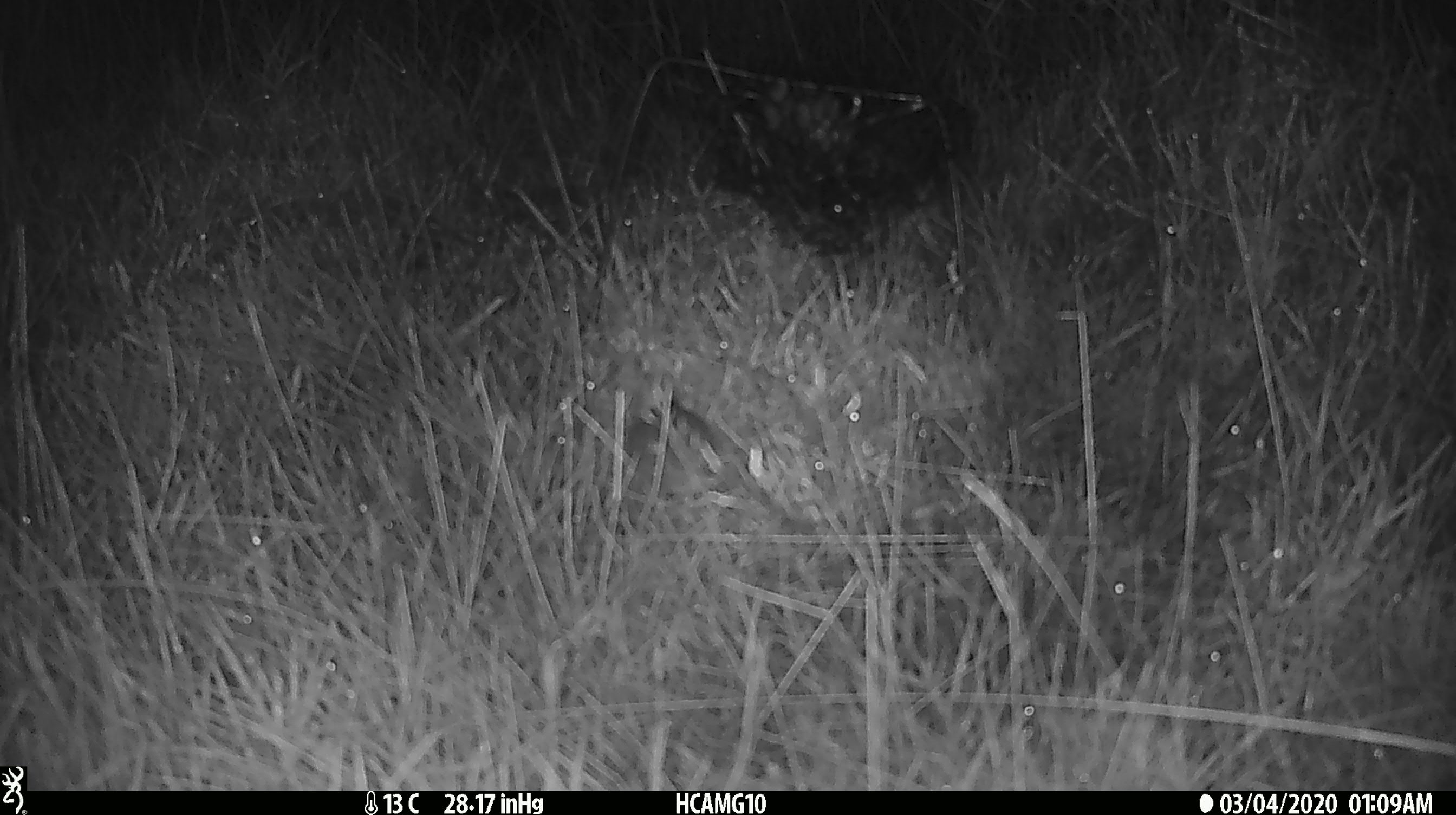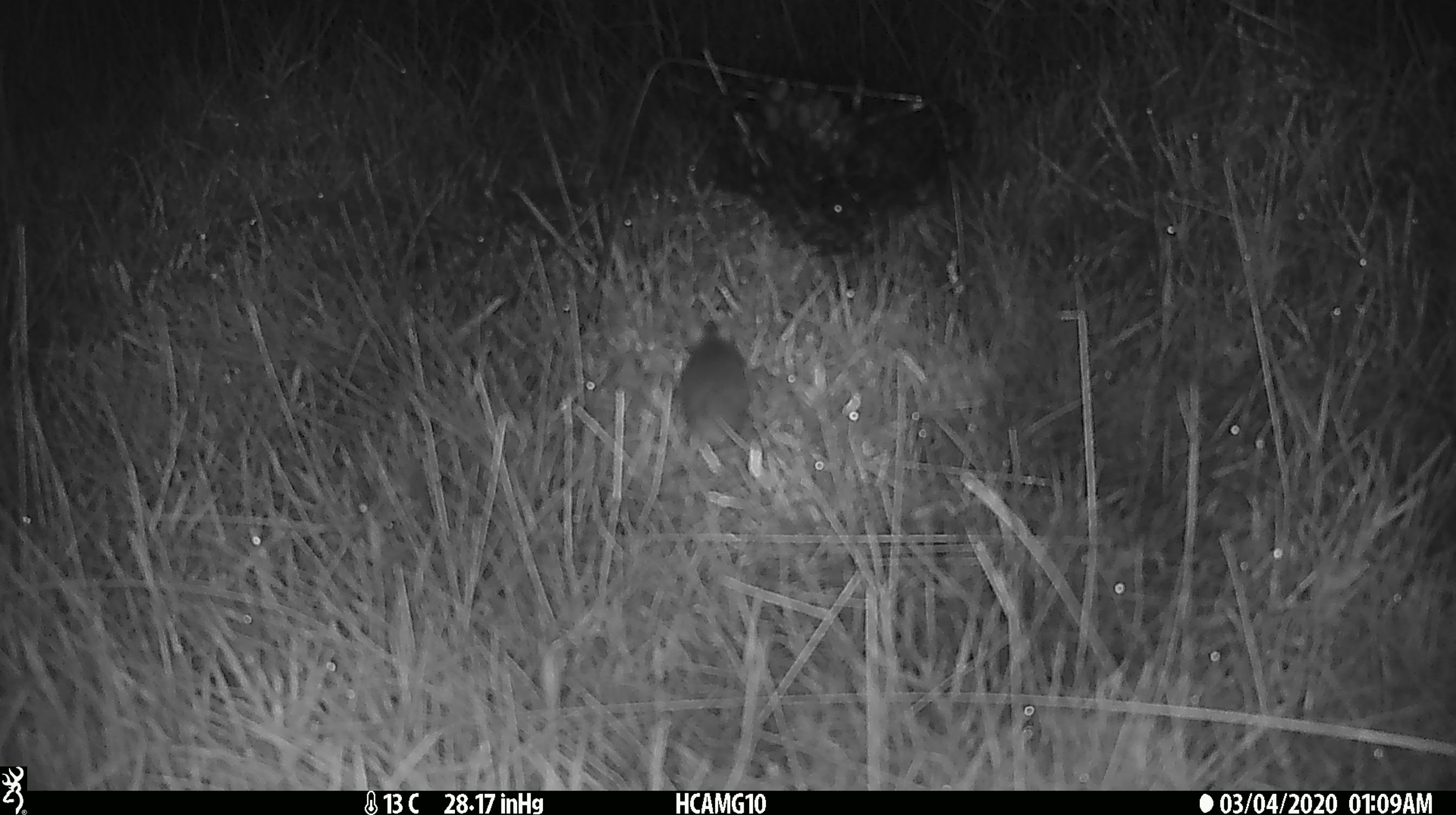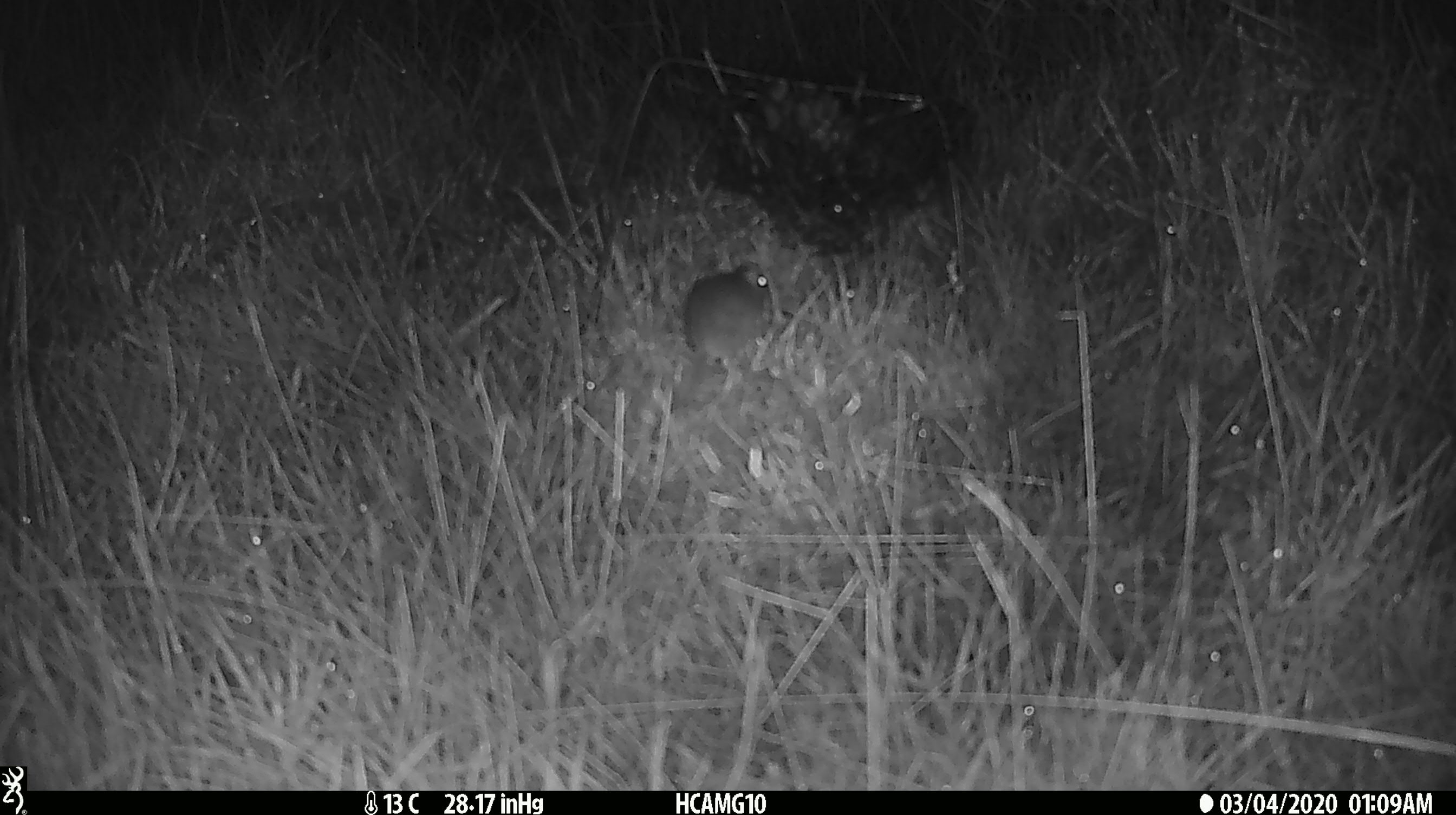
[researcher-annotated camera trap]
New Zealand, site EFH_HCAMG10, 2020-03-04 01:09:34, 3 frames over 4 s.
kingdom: Animalia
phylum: Chordata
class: Mammalia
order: Rodentia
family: Muridae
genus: Mus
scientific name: Mus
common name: mouse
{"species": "mouse (Mus)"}